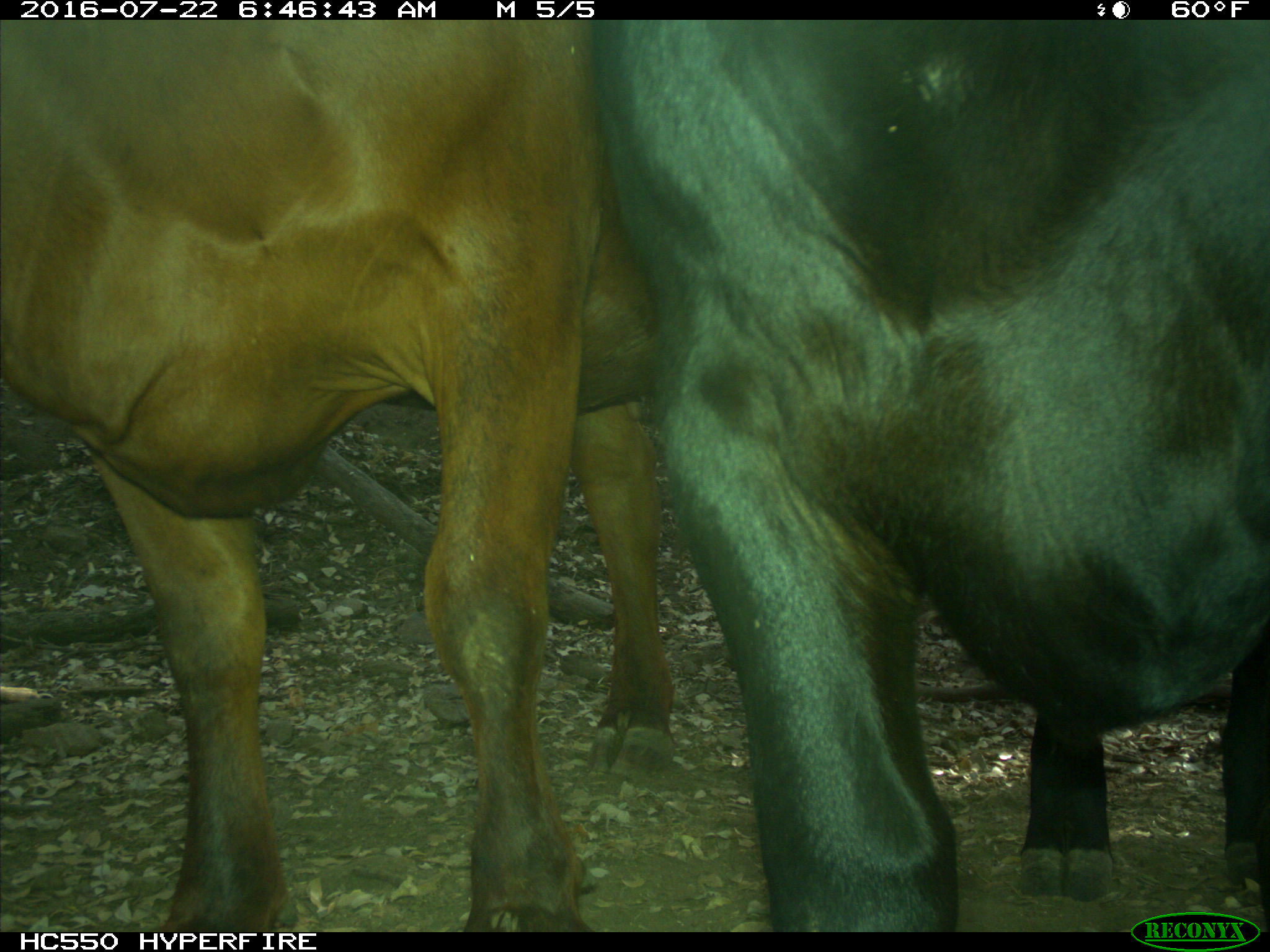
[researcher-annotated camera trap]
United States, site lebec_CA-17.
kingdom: Animalia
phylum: Chordata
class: Mammalia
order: Artiodactyla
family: Bovidae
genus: Bos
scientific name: Bos taurus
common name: domestic cow